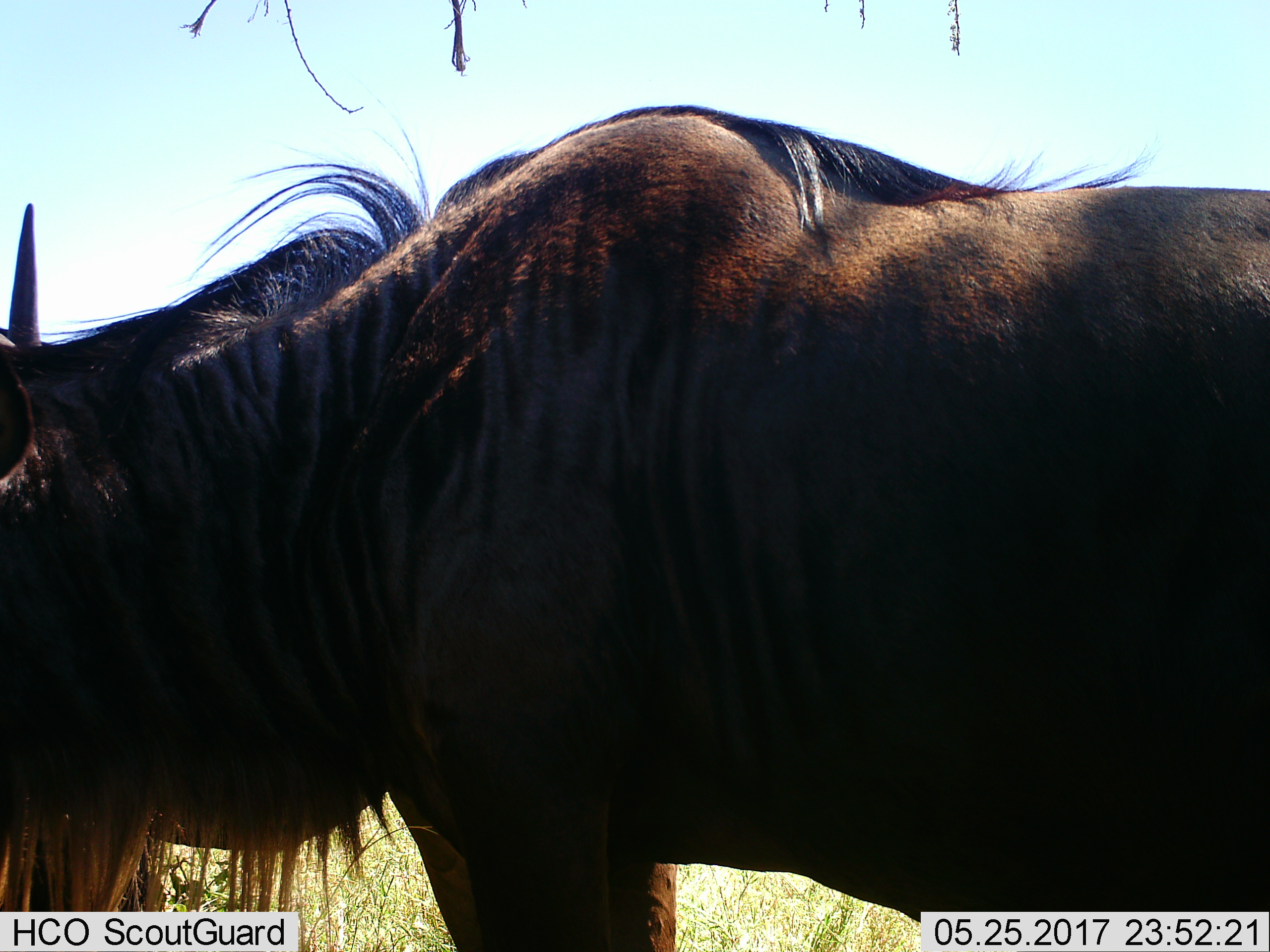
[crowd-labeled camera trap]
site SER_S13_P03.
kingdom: Animalia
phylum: Chordata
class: Mammalia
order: Artiodactyla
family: Bovidae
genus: Connochaetes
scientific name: Connochaetes taurinus taurinus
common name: blue wildebeest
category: wildebeestblue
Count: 1.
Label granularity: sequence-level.